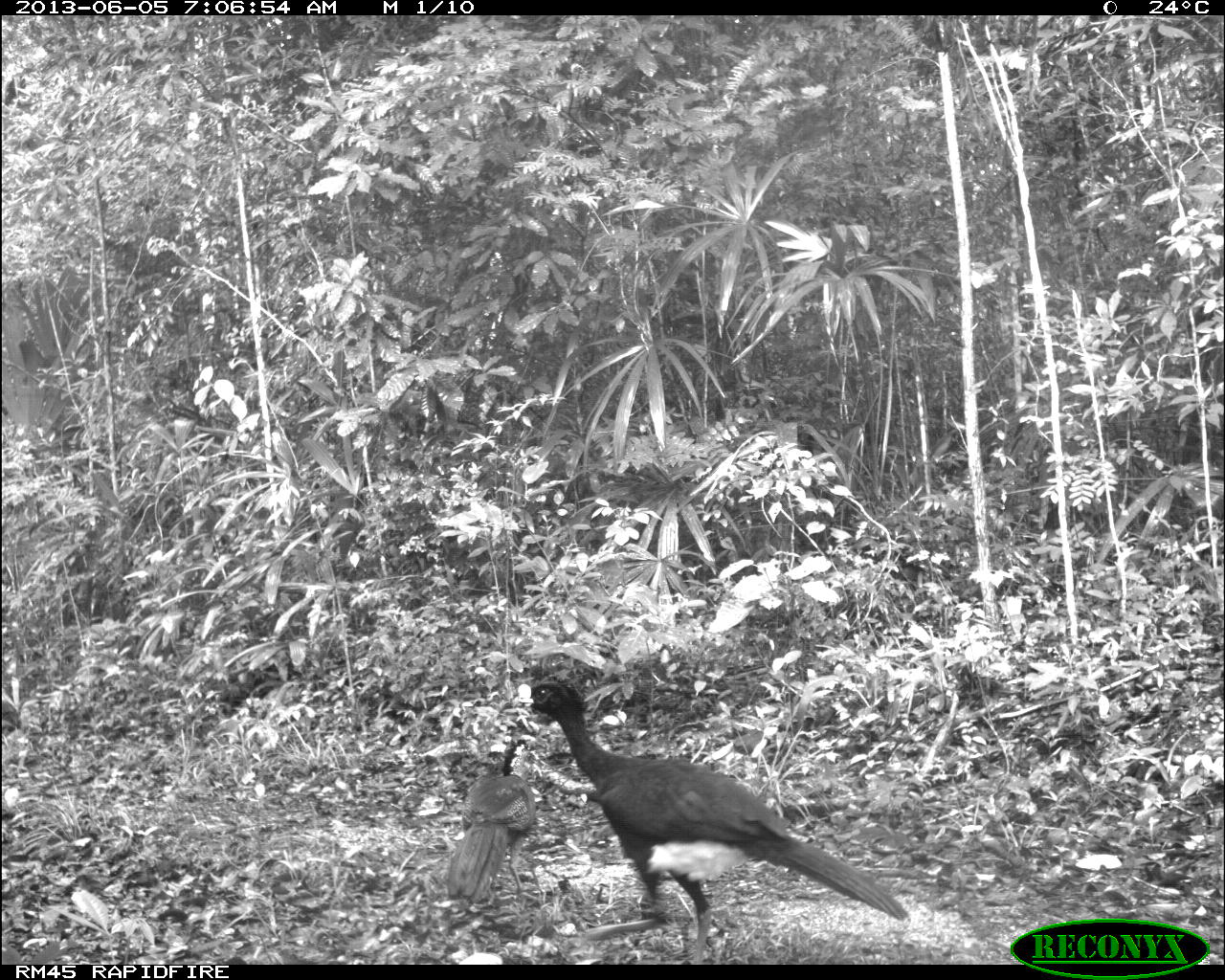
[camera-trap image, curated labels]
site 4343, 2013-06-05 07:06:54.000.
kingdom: Animalia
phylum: Chordata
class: Aves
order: Galliformes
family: Cracidae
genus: Crax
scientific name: Crax rubra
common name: great curassow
Crax rubra (great curassow), count 5.